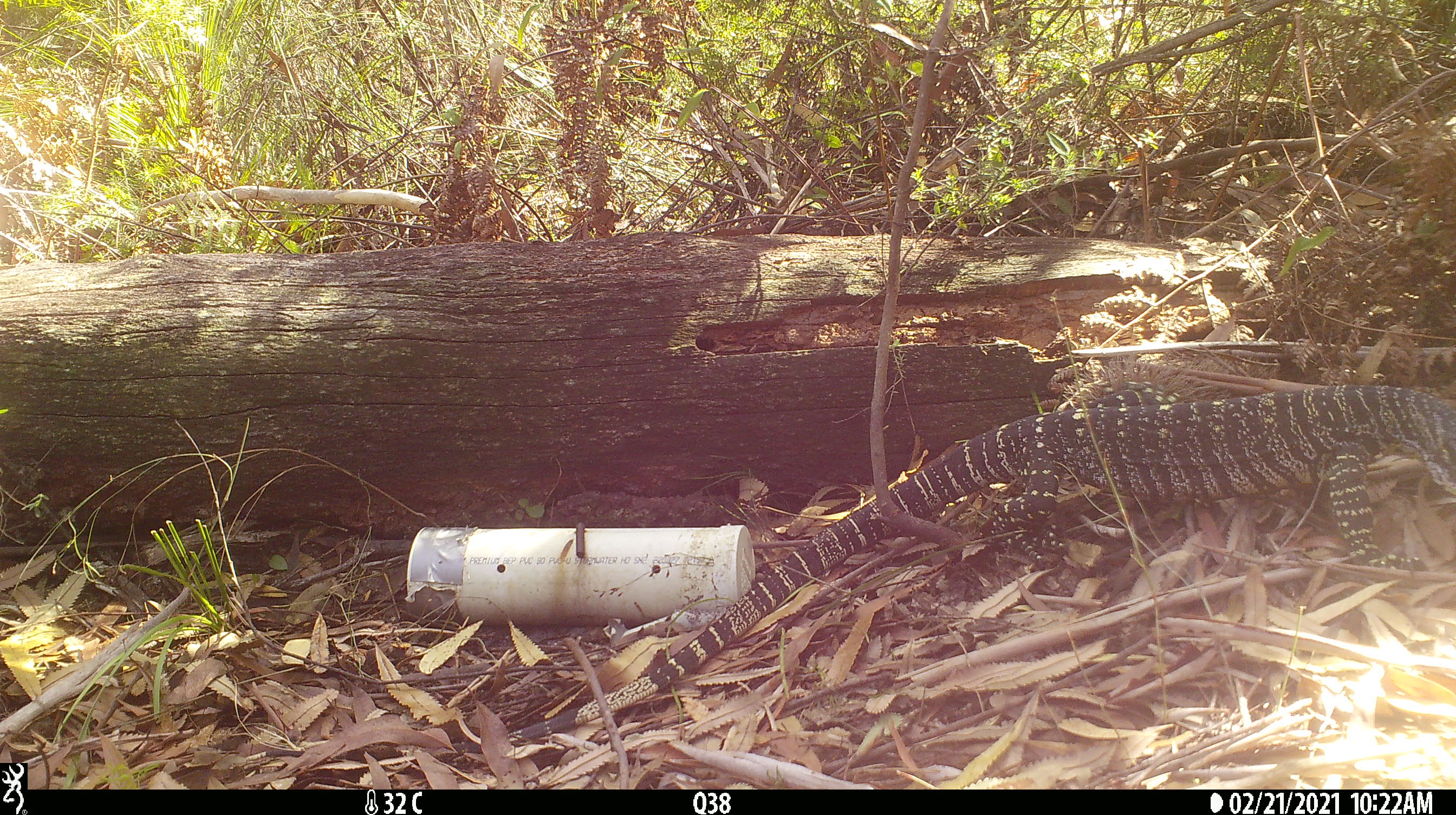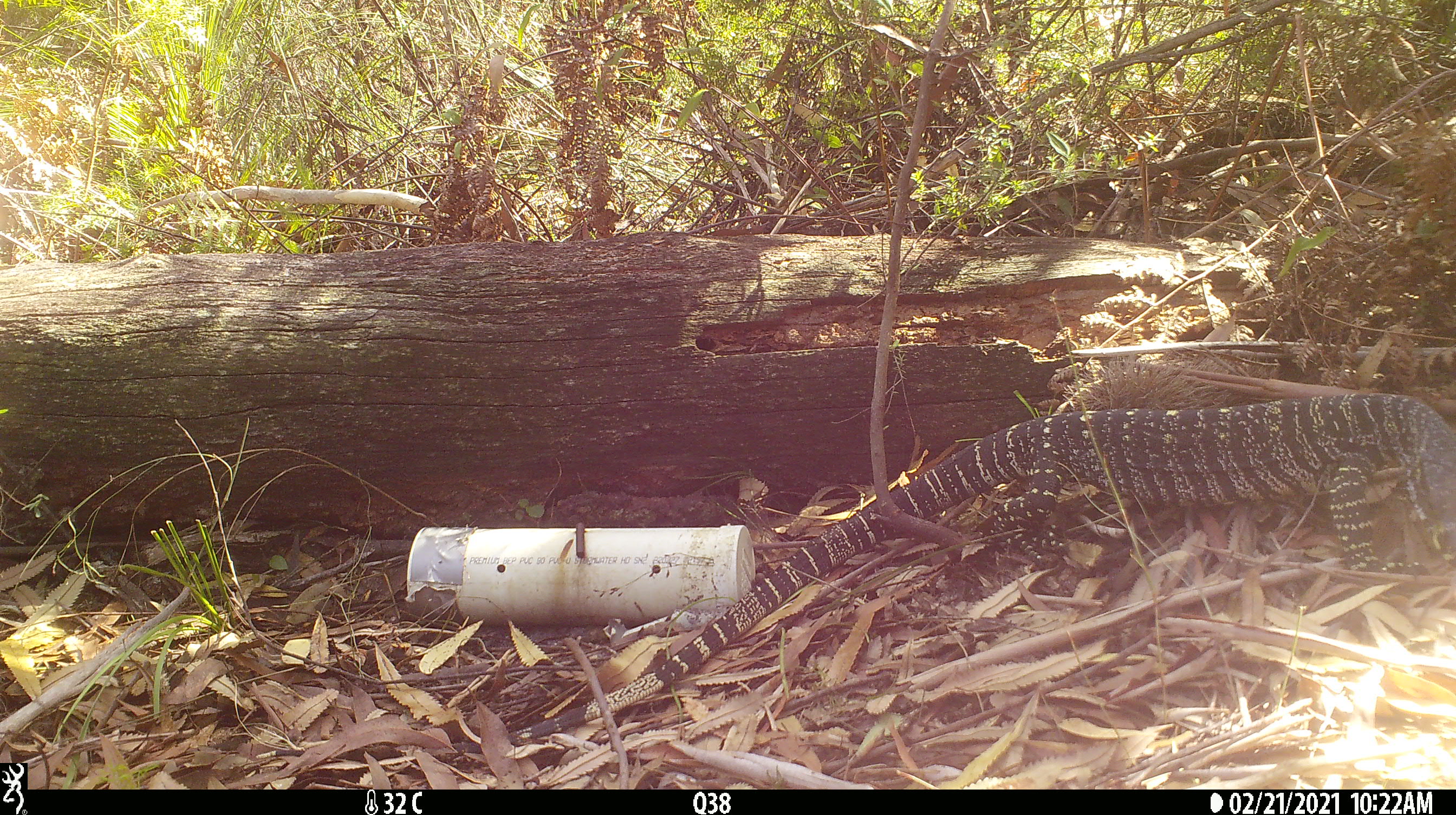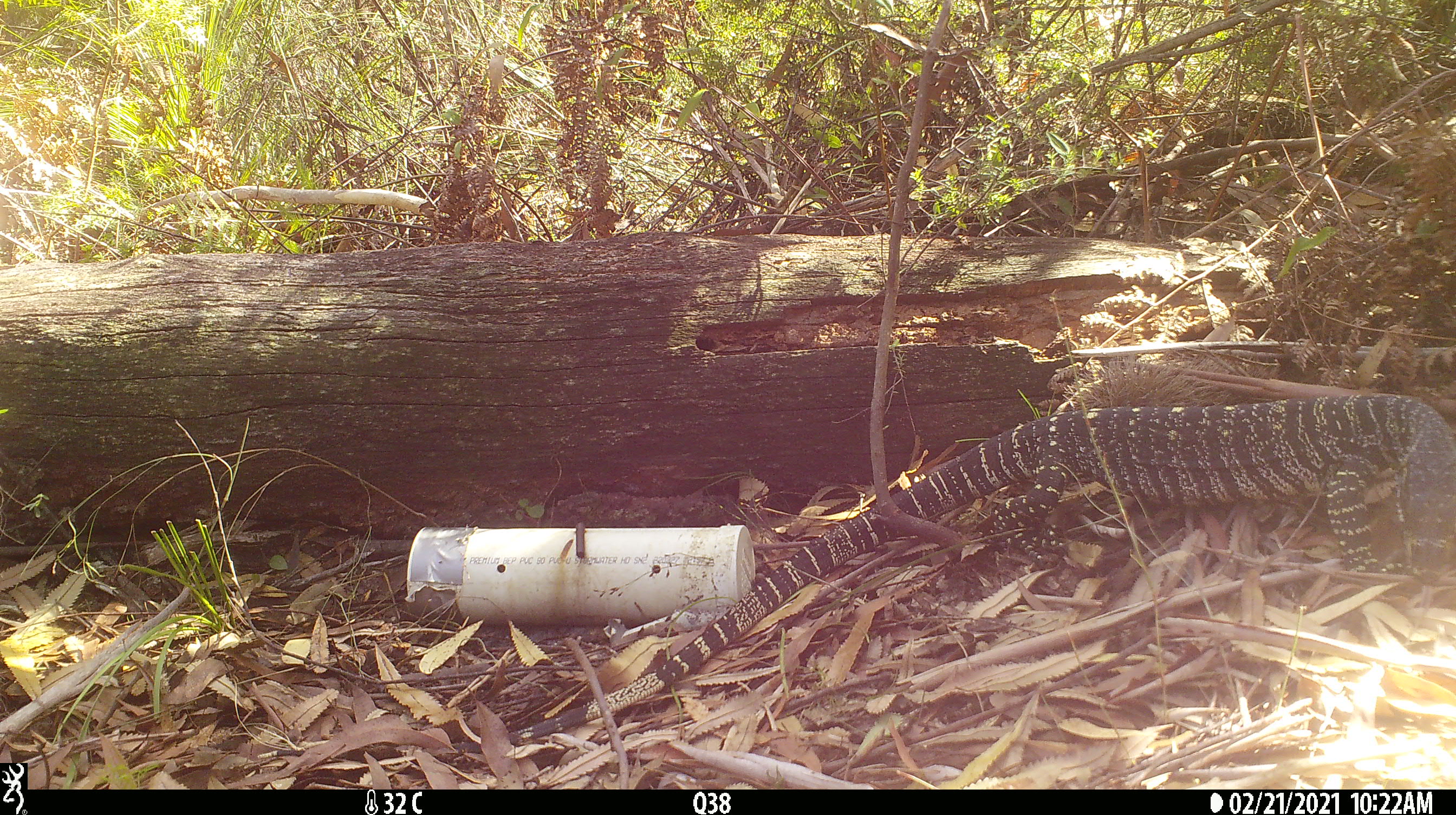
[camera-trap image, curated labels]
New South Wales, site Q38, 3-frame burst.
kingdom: Animalia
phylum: Chordata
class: Reptilia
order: Squamata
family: Varanidae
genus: Varanus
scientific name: Varanus varius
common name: lace monitor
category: goanna